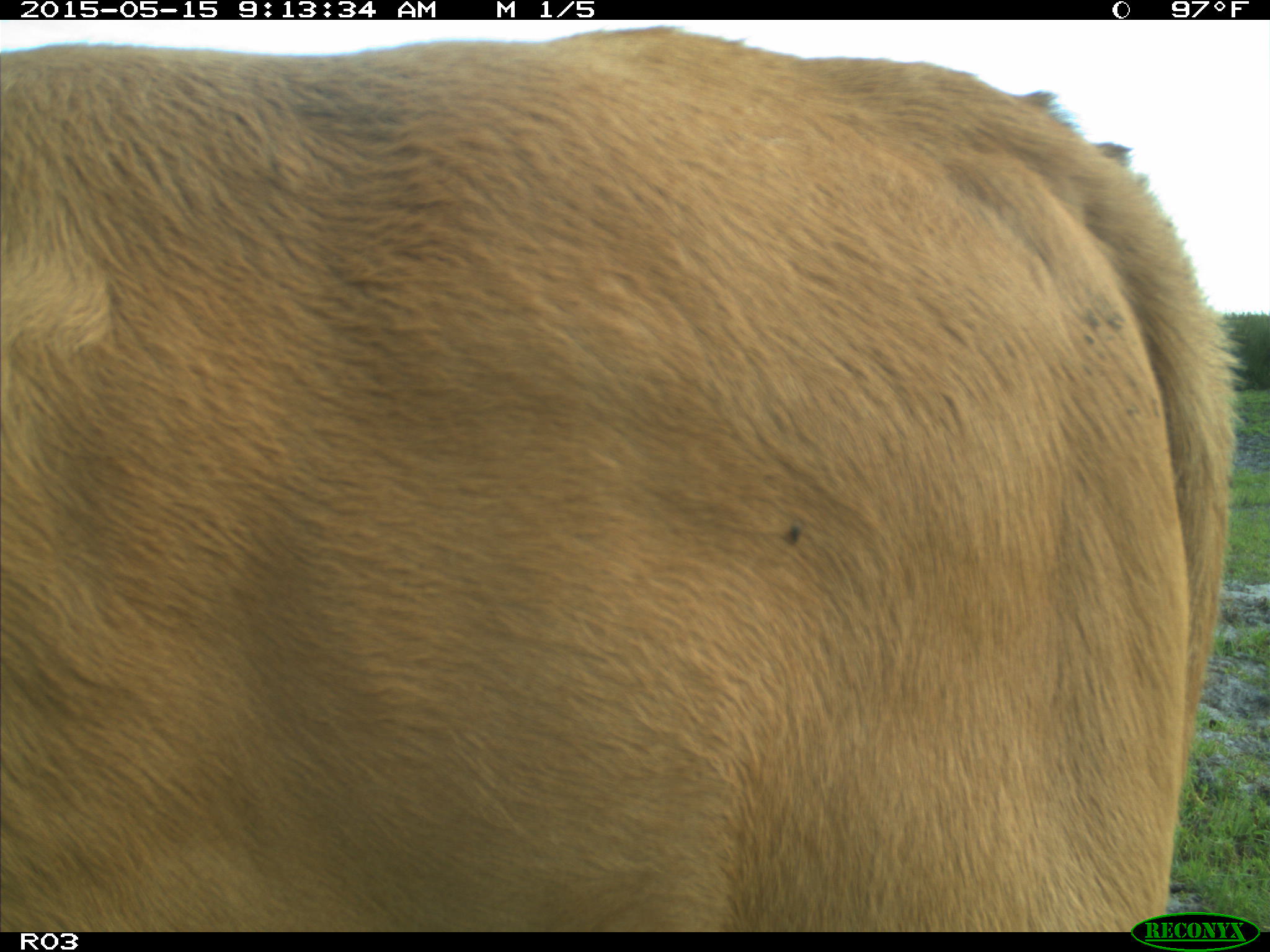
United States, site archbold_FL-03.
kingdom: Animalia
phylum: Chordata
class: Mammalia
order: Artiodactyla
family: Bovidae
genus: Bos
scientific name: Bos taurus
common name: domestic cow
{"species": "Bos taurus (domestic cow)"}